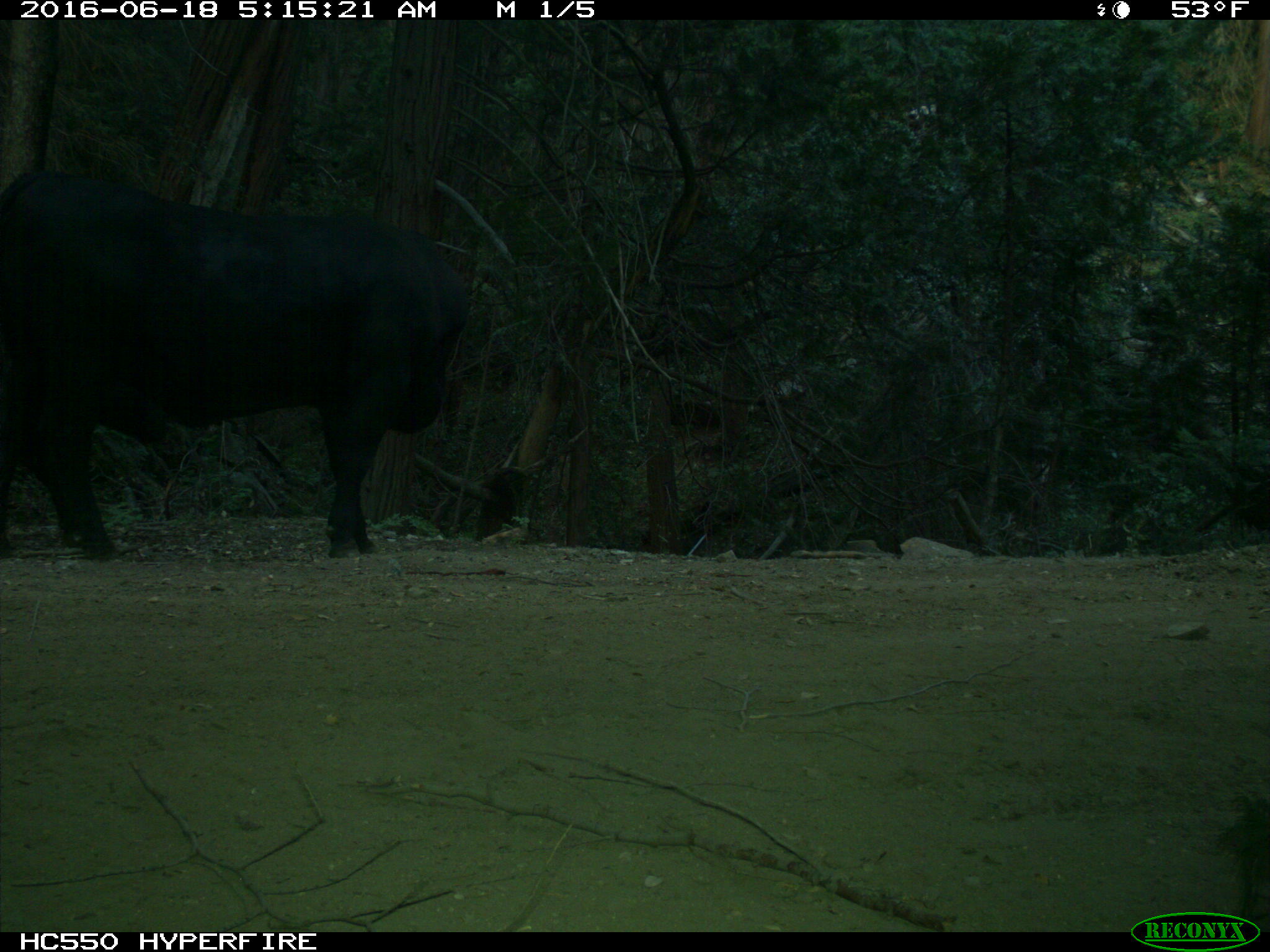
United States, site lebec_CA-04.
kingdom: Animalia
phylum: Chordata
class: Mammalia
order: Artiodactyla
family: Bovidae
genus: Bos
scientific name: Bos taurus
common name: domestic cow